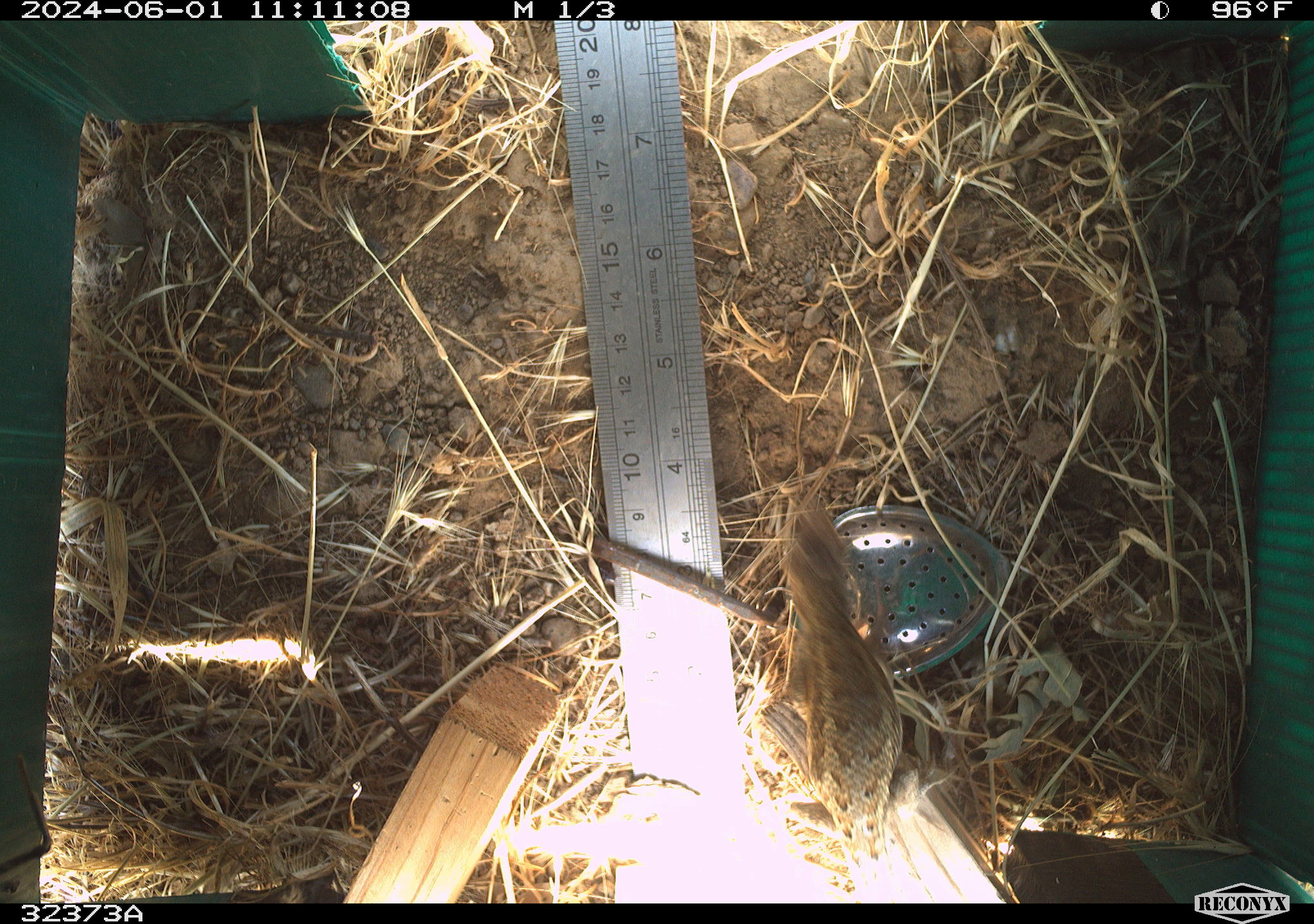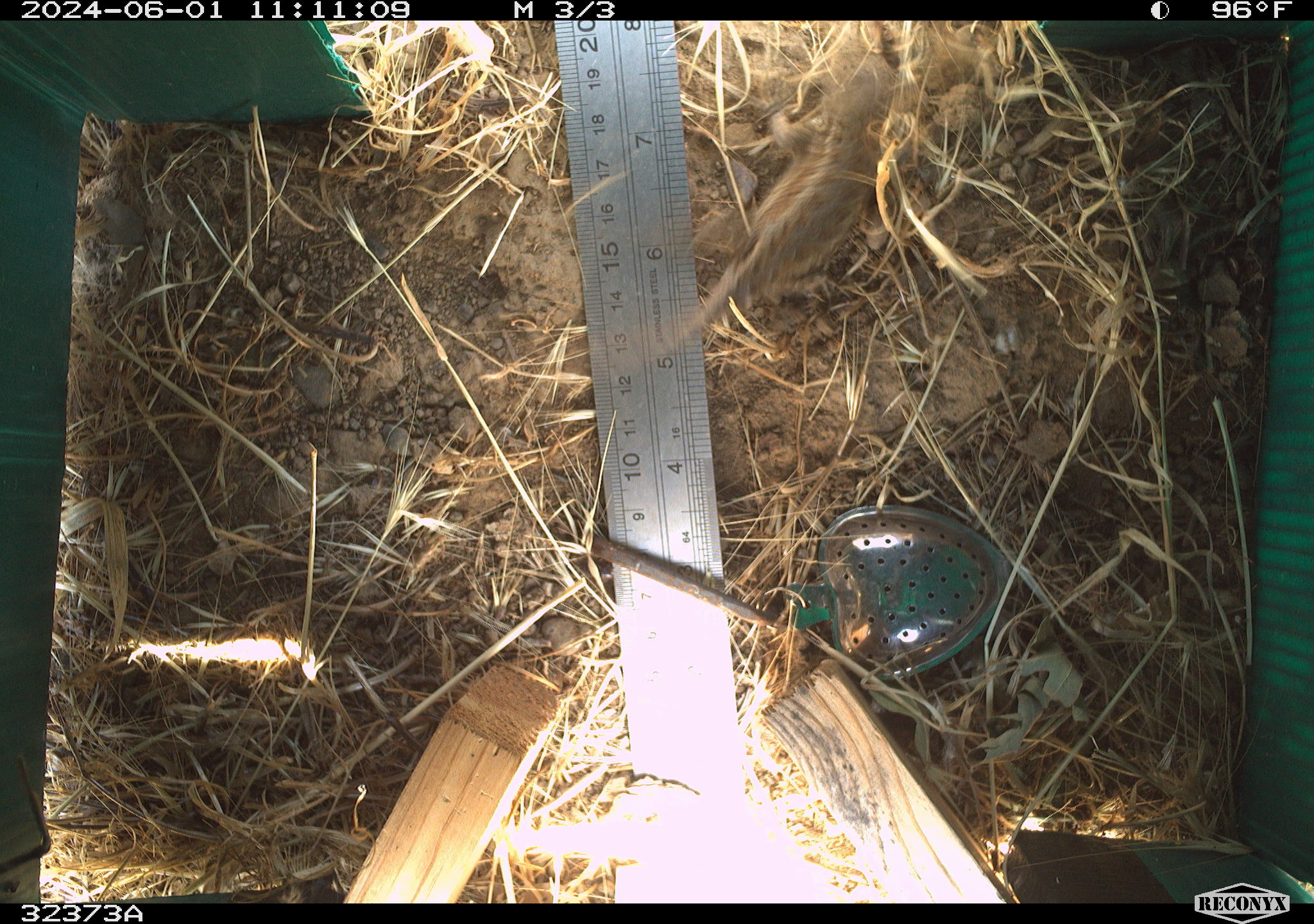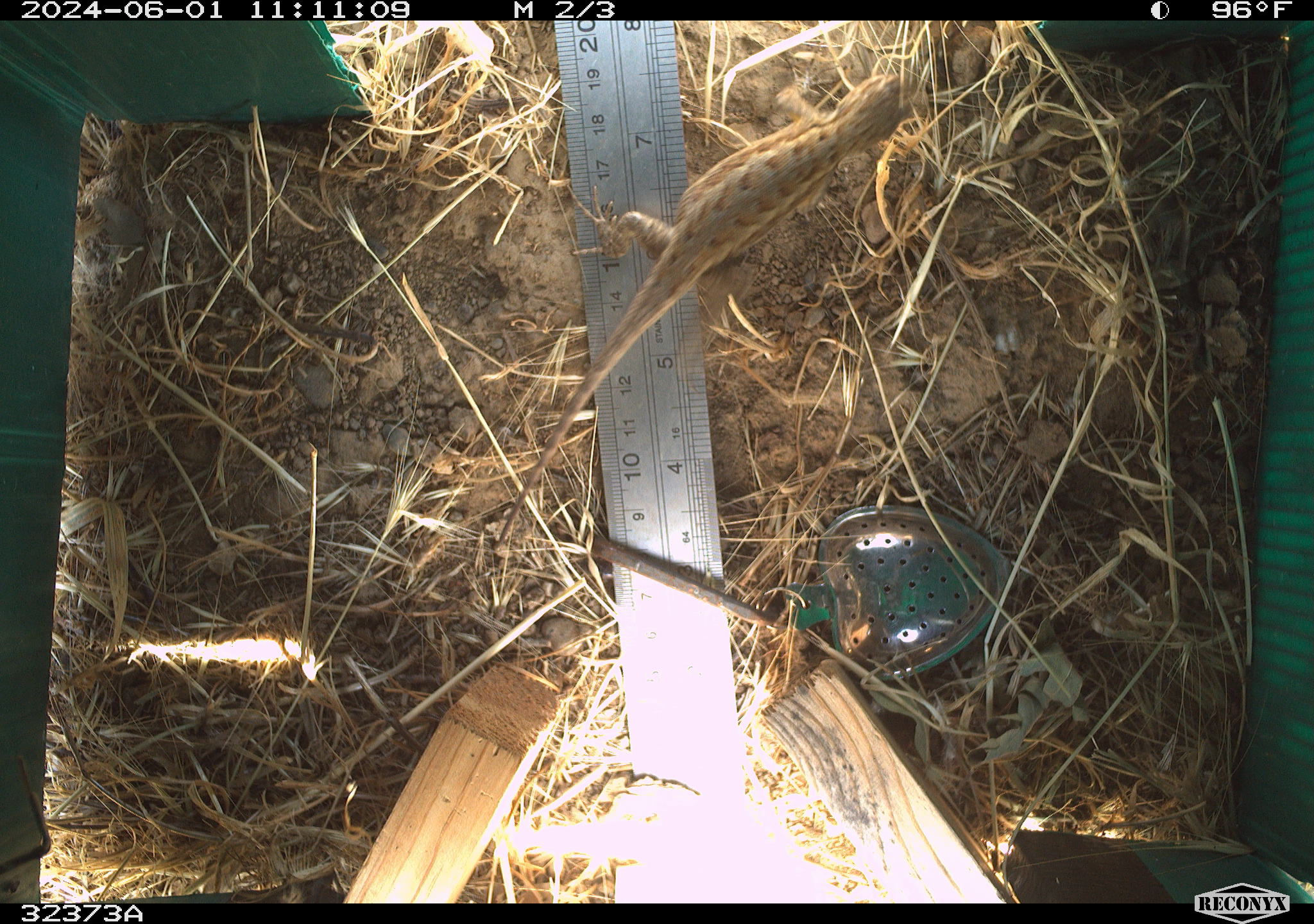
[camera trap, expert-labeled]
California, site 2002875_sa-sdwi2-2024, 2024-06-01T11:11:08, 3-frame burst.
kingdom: Animalia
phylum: Chordata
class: Reptilia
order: Squamata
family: Phrynosomatidae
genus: Sceloporus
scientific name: Sceloporus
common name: spiny lizards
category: sceloporus species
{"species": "sceloporus species (spiny lizards) (Sceloporus)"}